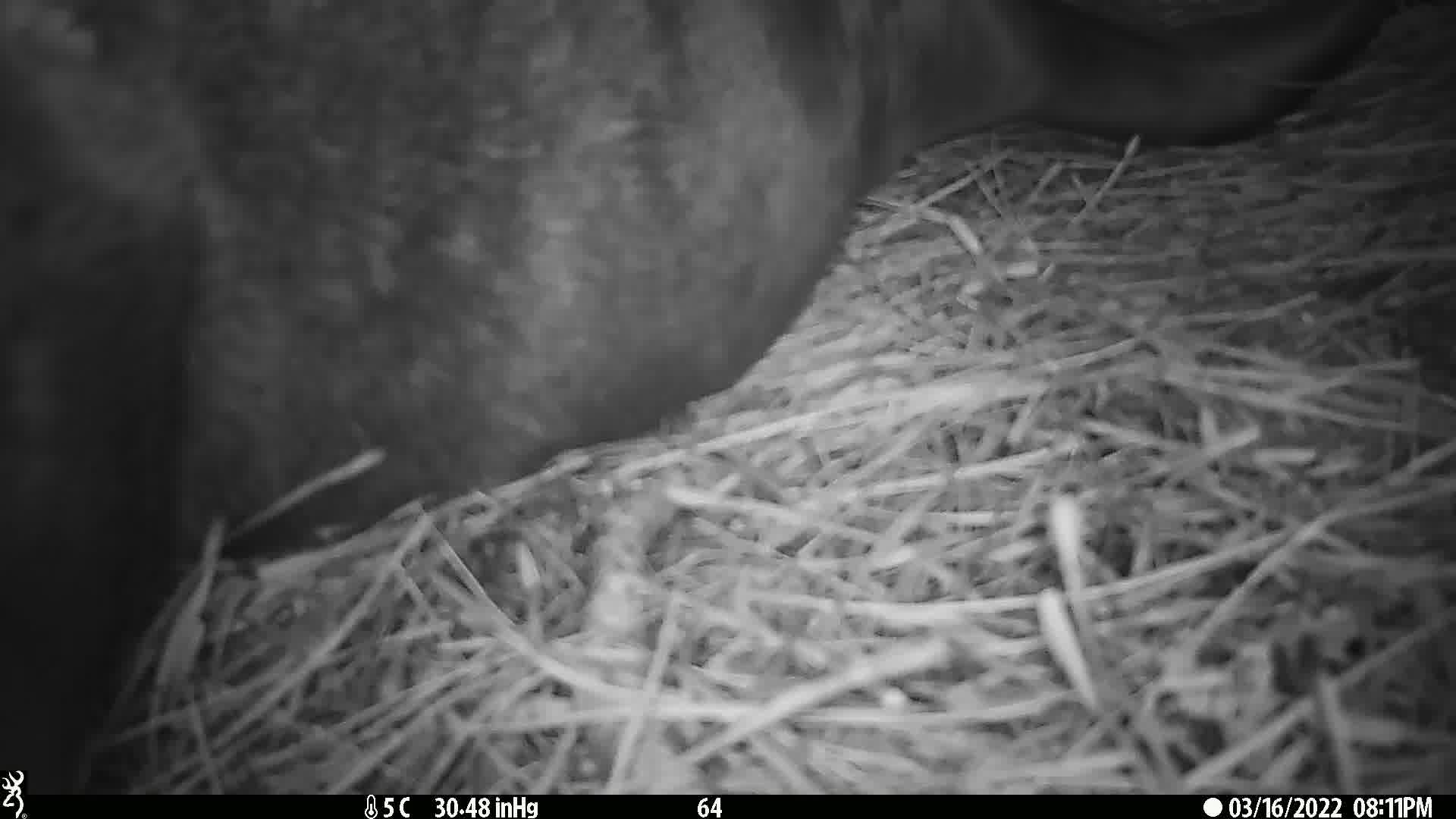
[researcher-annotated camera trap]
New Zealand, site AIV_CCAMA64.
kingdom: Animalia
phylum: Chordata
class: Mammalia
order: Carnivora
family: Otariidae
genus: Phocarctos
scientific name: Phocarctos hookeri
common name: new zealand sea lion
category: sealion